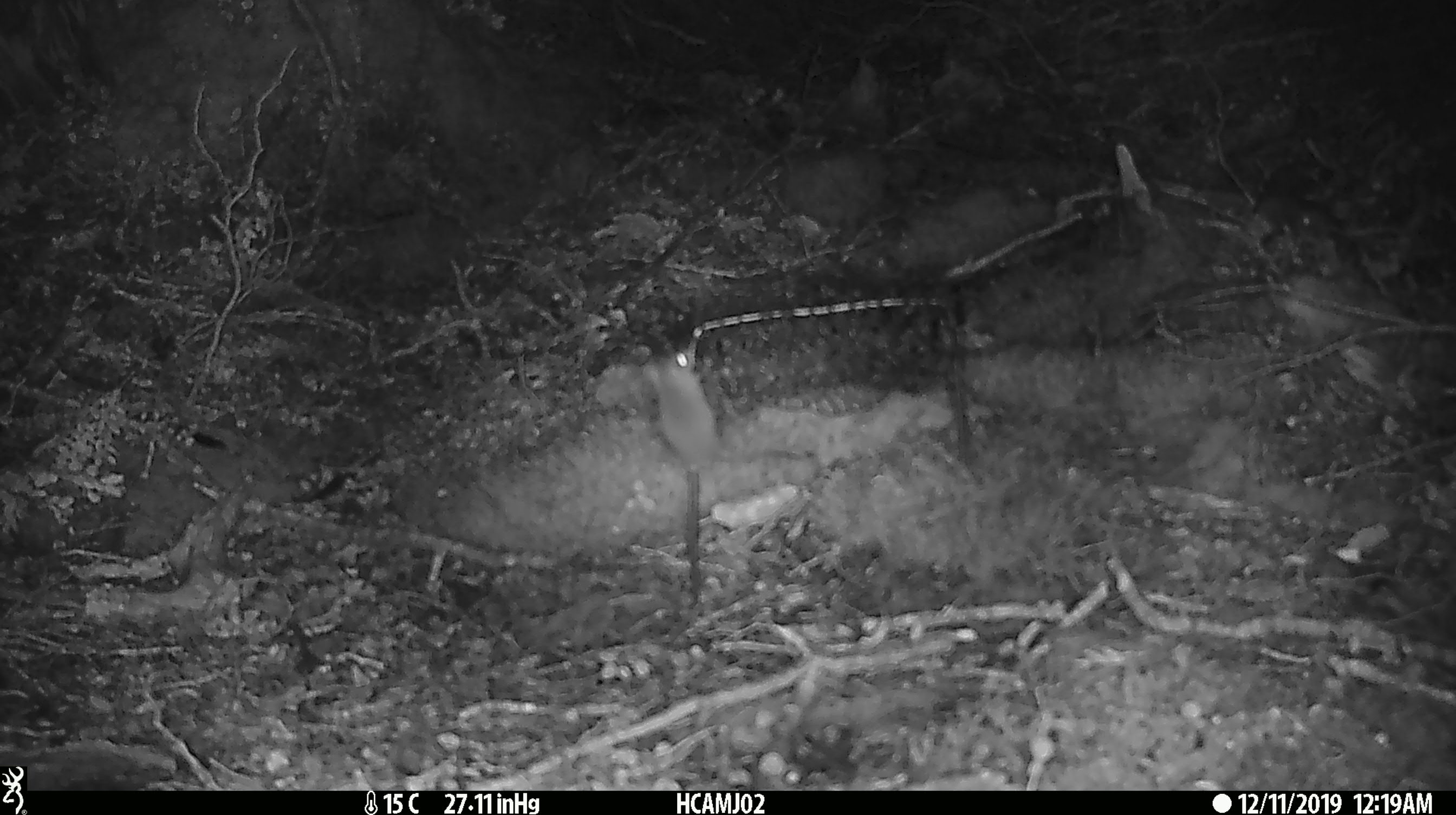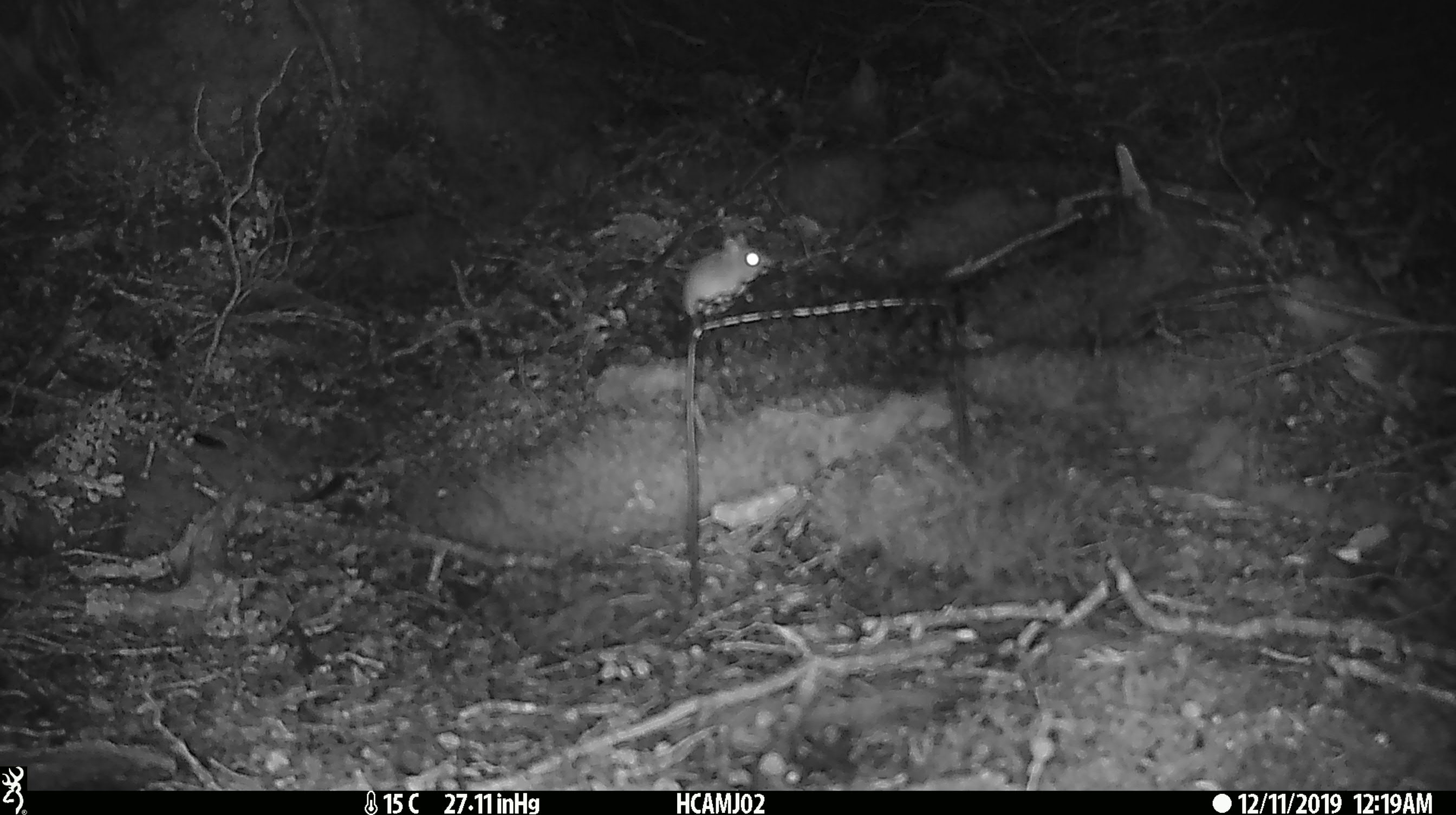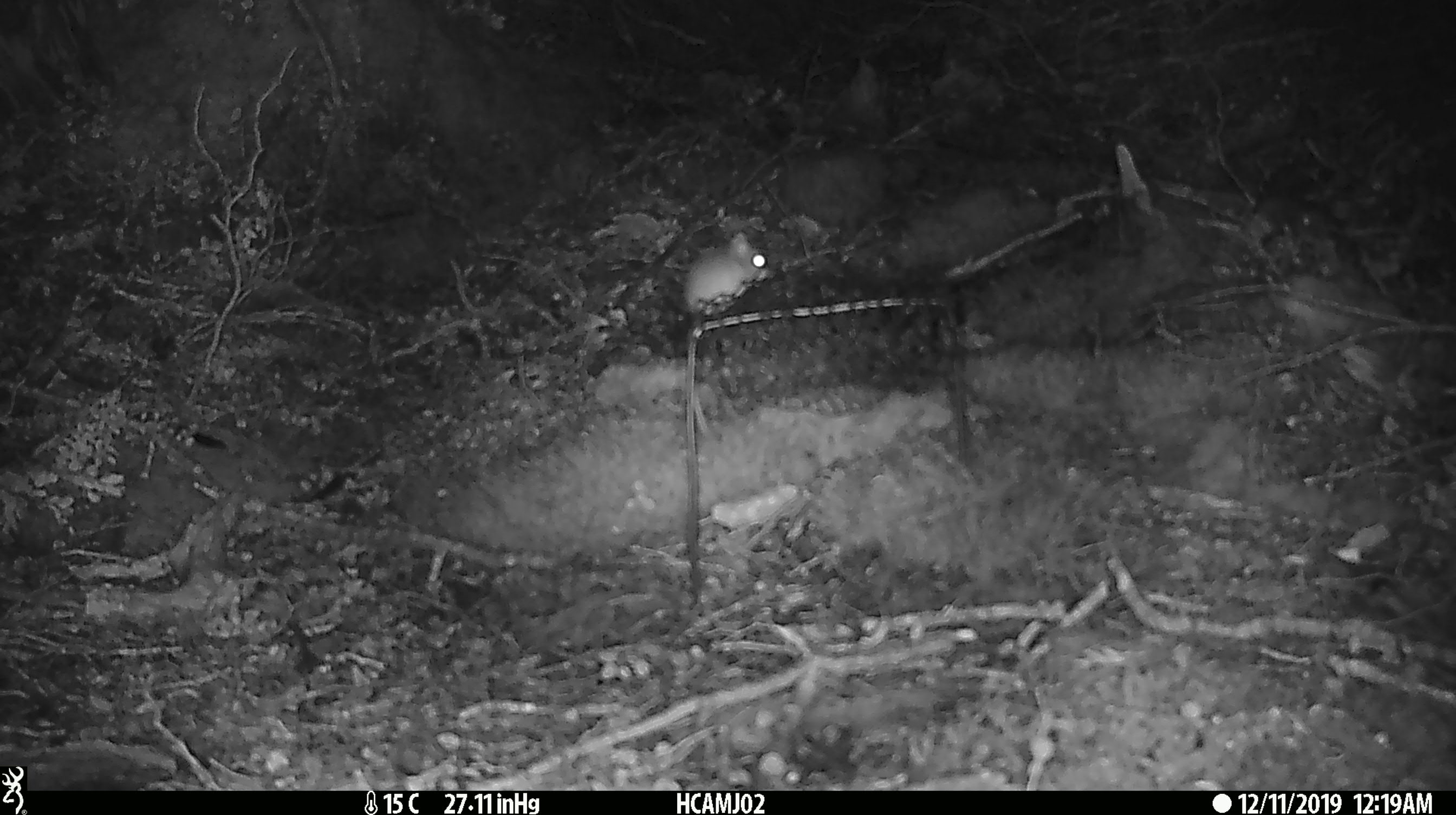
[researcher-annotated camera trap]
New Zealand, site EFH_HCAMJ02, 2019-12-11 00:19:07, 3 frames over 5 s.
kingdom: Animalia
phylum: Chordata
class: Mammalia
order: Rodentia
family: Muridae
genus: Mus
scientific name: Mus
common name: mouse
Mouse (Mus).